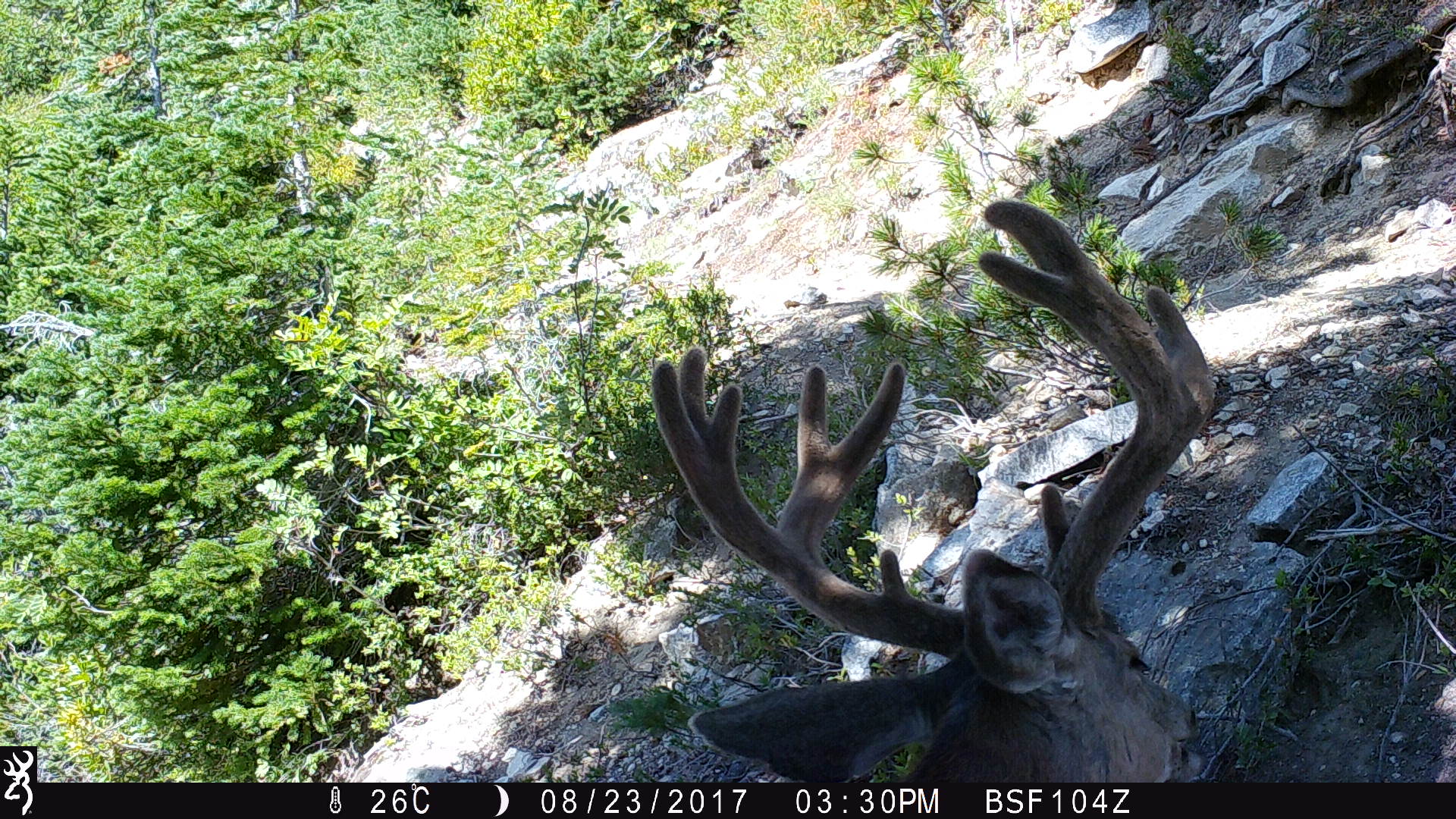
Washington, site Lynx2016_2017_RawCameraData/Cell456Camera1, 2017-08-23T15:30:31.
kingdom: Animalia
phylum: Chordata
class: Mammalia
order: Artiodactyla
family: Cervidae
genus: Odocoileus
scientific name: Odocoileus hemionus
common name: mule deer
Odocoileus hemionus (mule deer). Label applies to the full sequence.